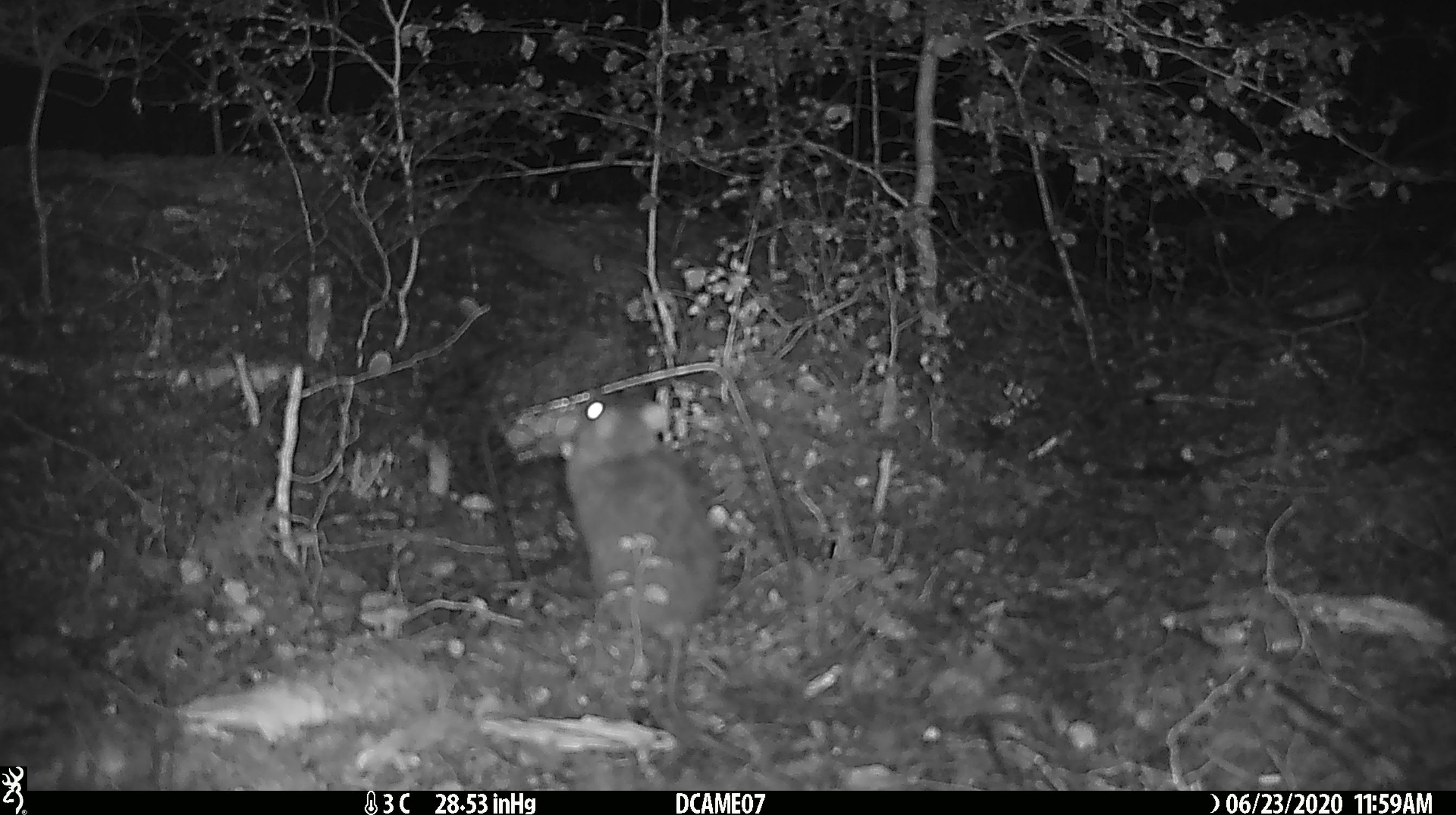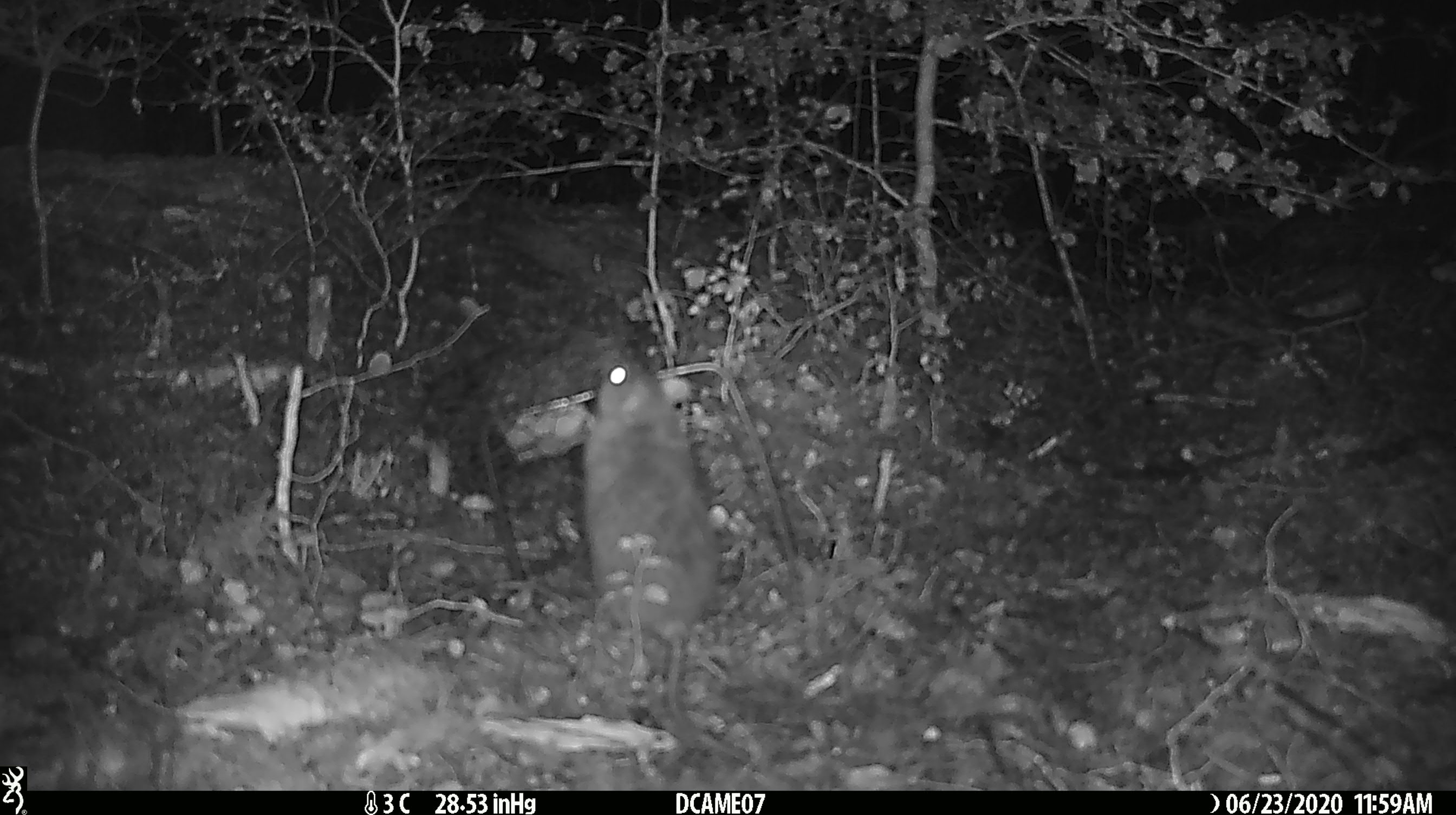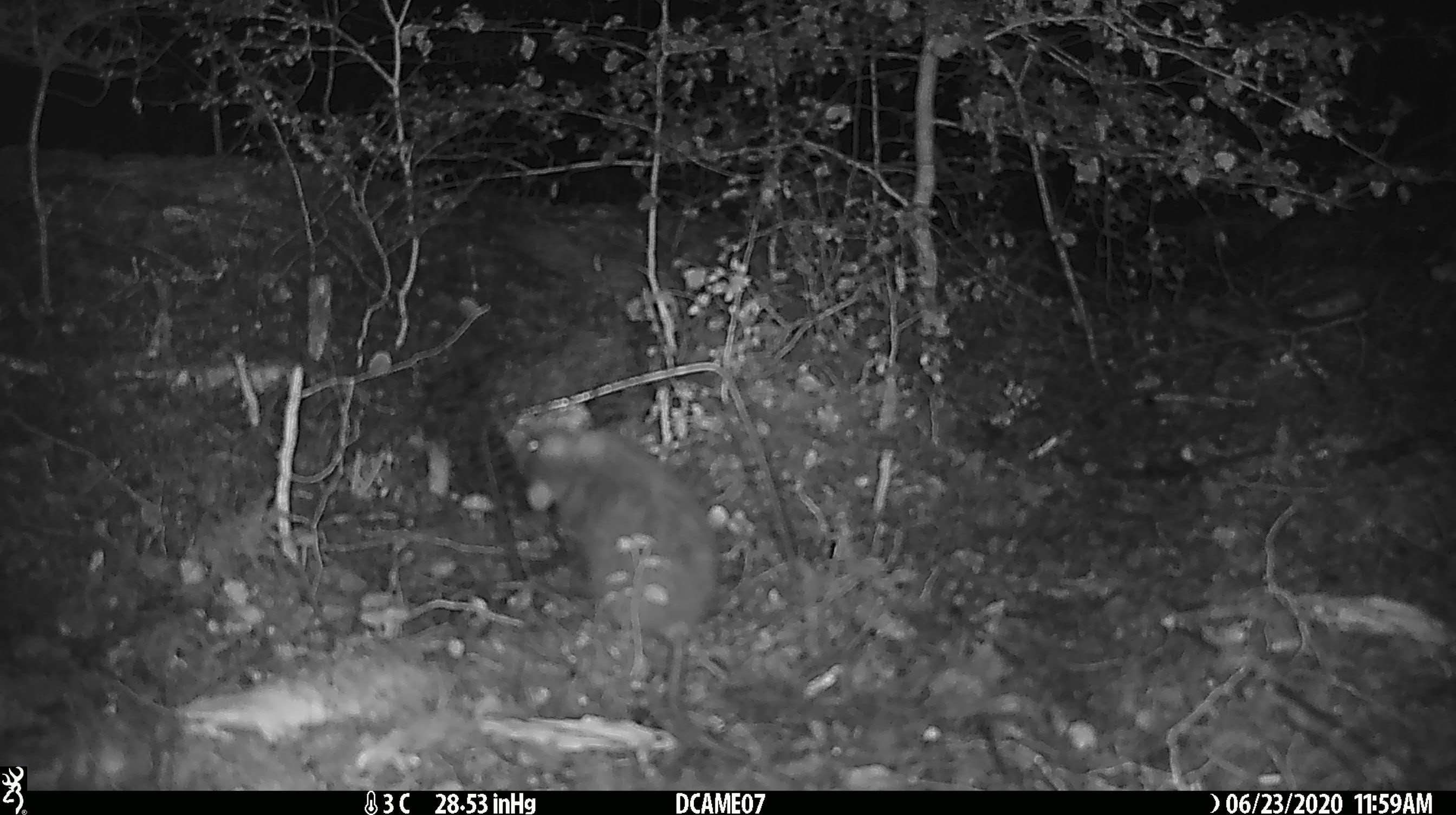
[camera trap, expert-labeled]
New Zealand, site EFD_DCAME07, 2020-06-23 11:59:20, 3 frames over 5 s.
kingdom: Animalia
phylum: Chordata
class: Mammalia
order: Rodentia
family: Muridae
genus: Rattus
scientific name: Rattus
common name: rat